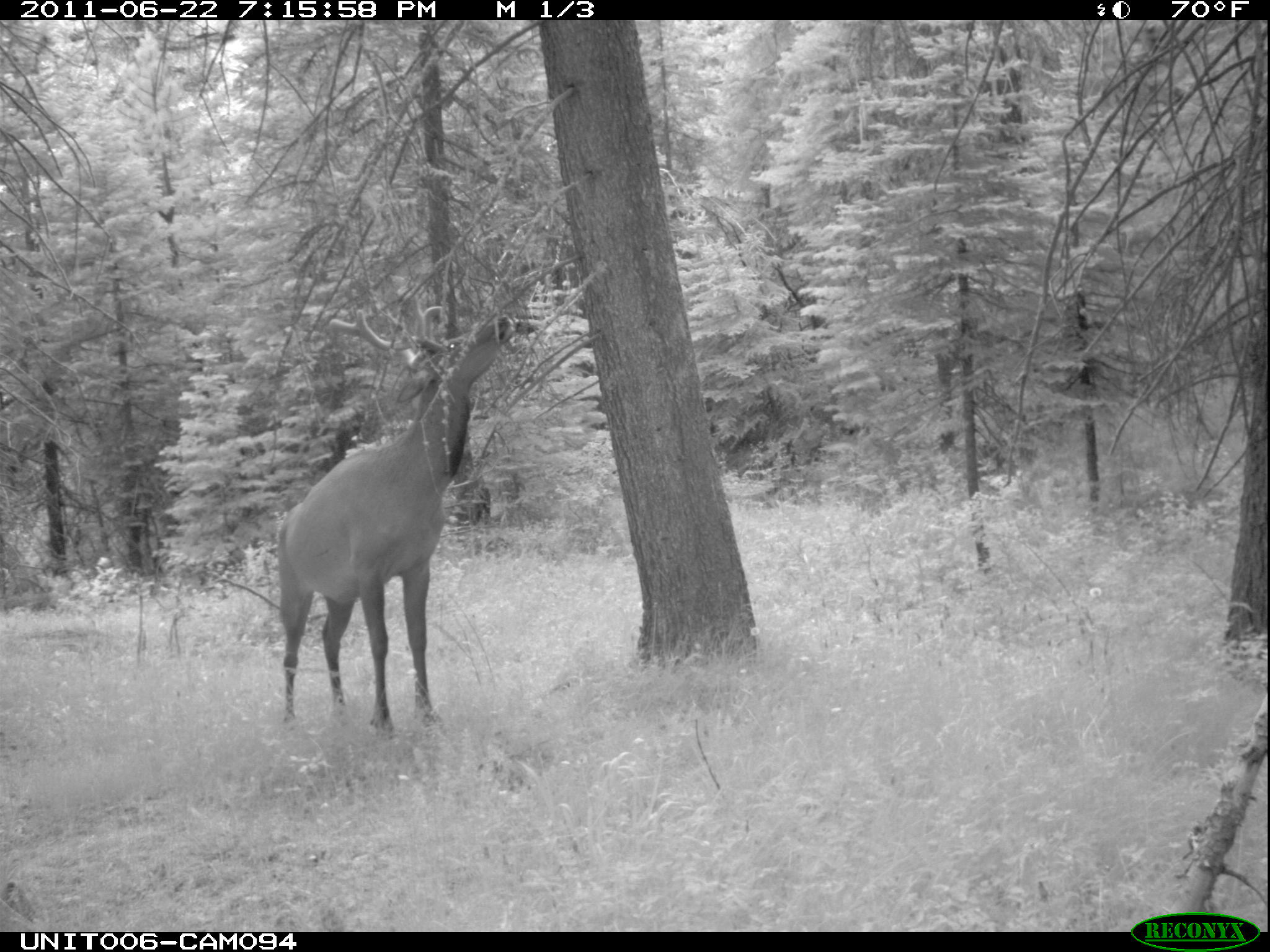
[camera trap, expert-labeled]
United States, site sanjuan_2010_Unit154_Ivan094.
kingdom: Animalia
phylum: Chordata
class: Mammalia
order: Artiodactyla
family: Cervidae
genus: Cervus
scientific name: Cervus elaphus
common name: red deer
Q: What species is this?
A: Cervus elaphus (red deer).